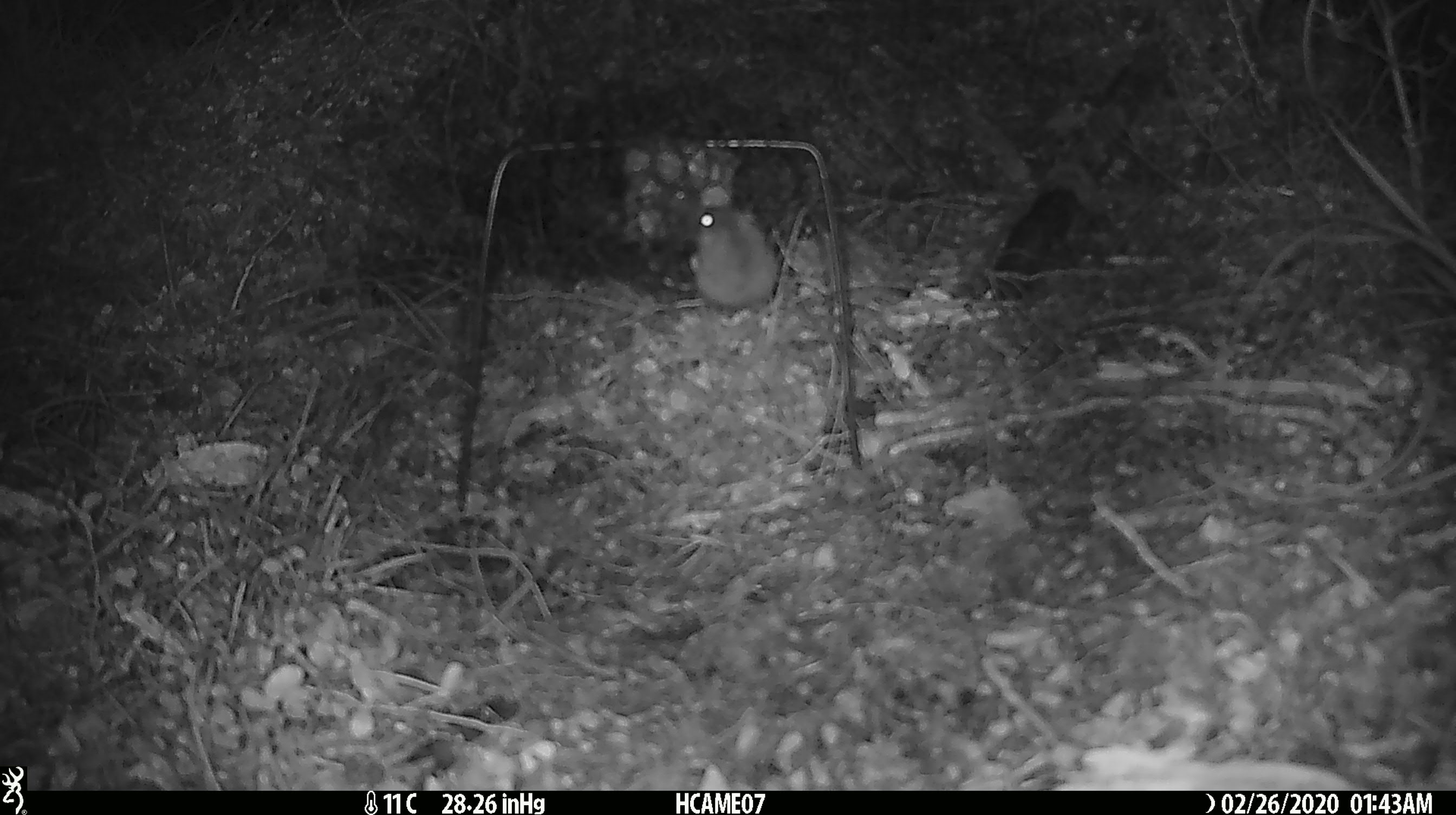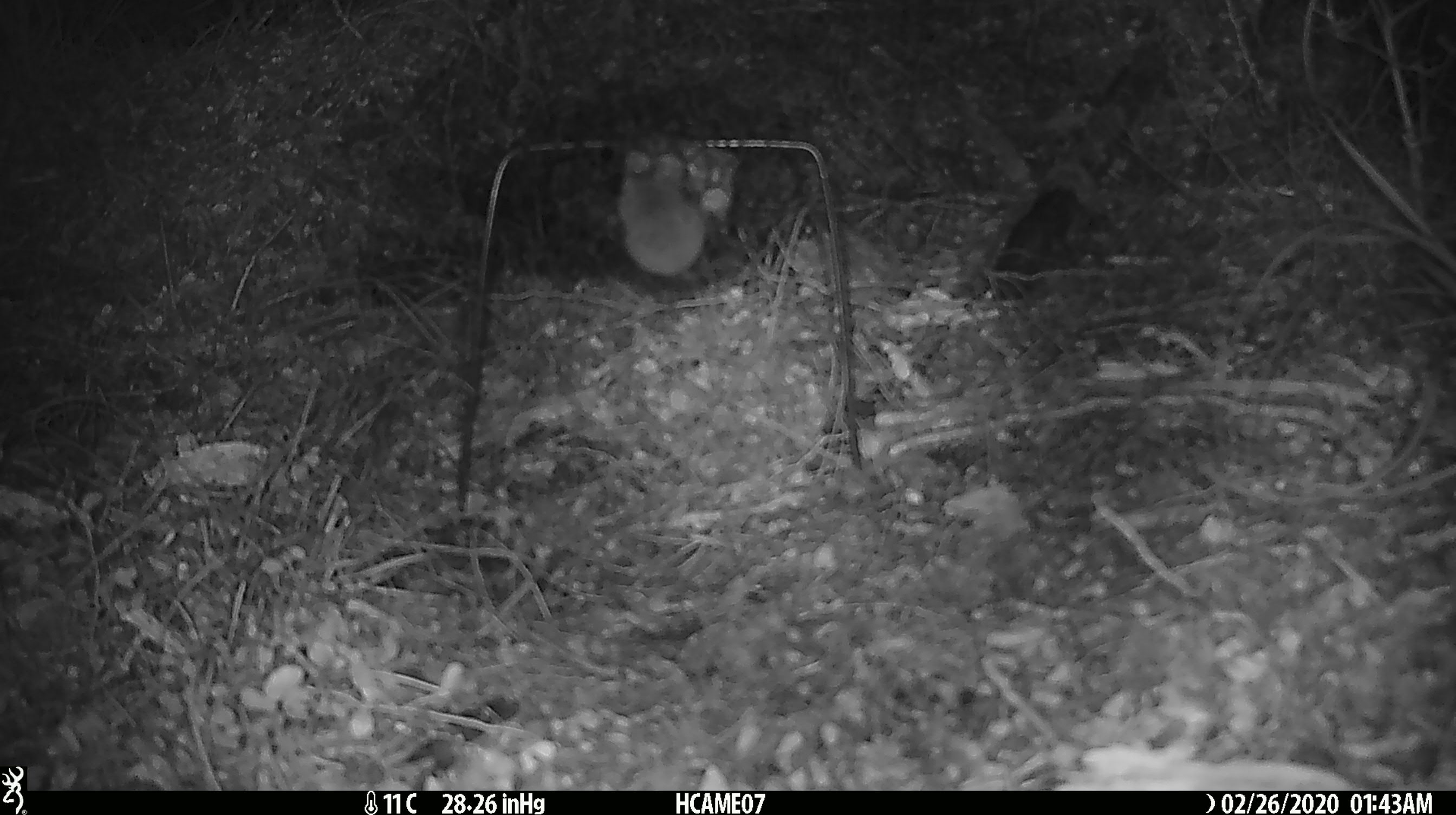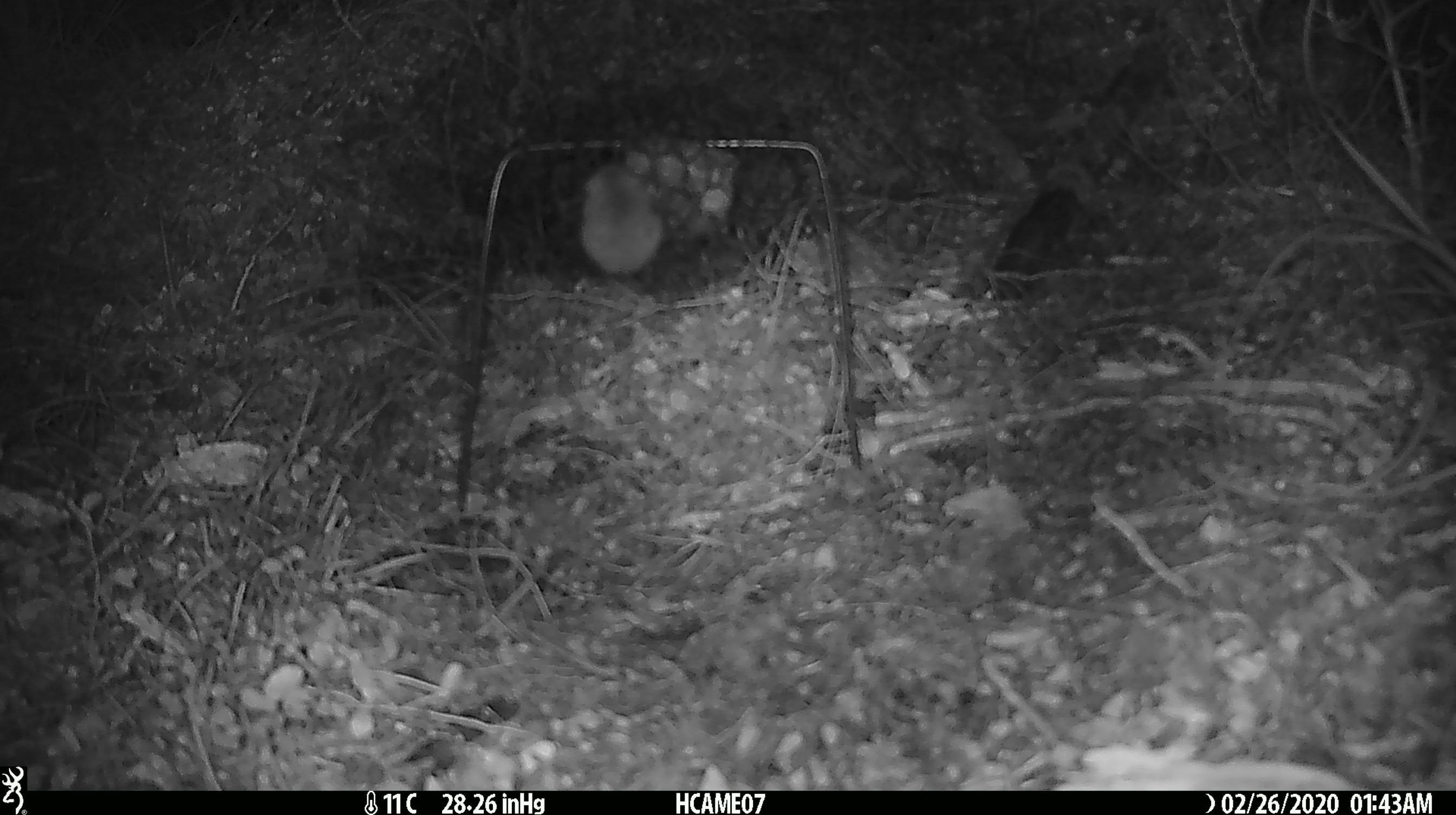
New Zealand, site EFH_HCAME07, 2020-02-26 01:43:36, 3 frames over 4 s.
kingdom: Animalia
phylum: Chordata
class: Mammalia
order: Rodentia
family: Muridae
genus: Mus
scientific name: Mus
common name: mouse